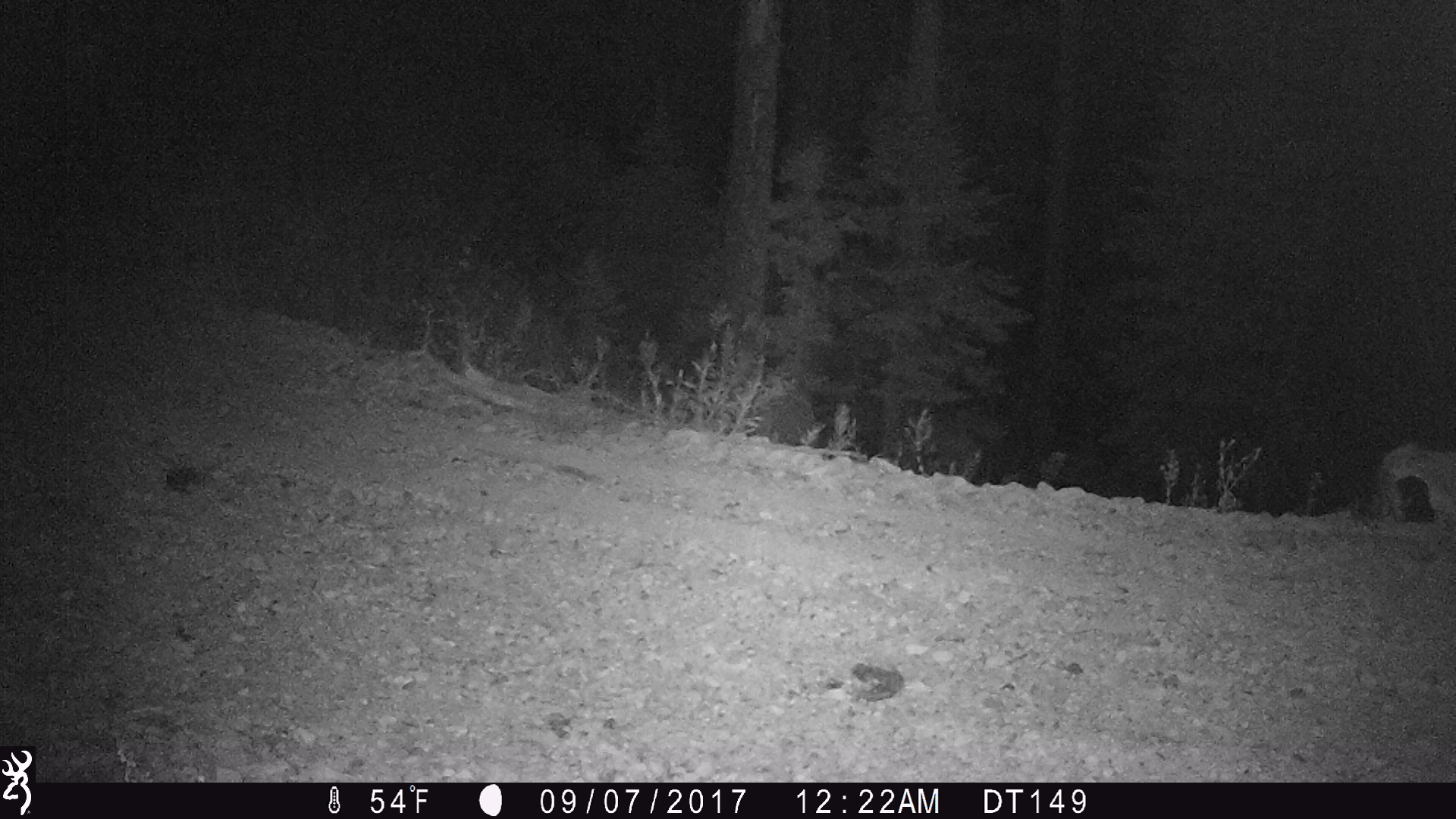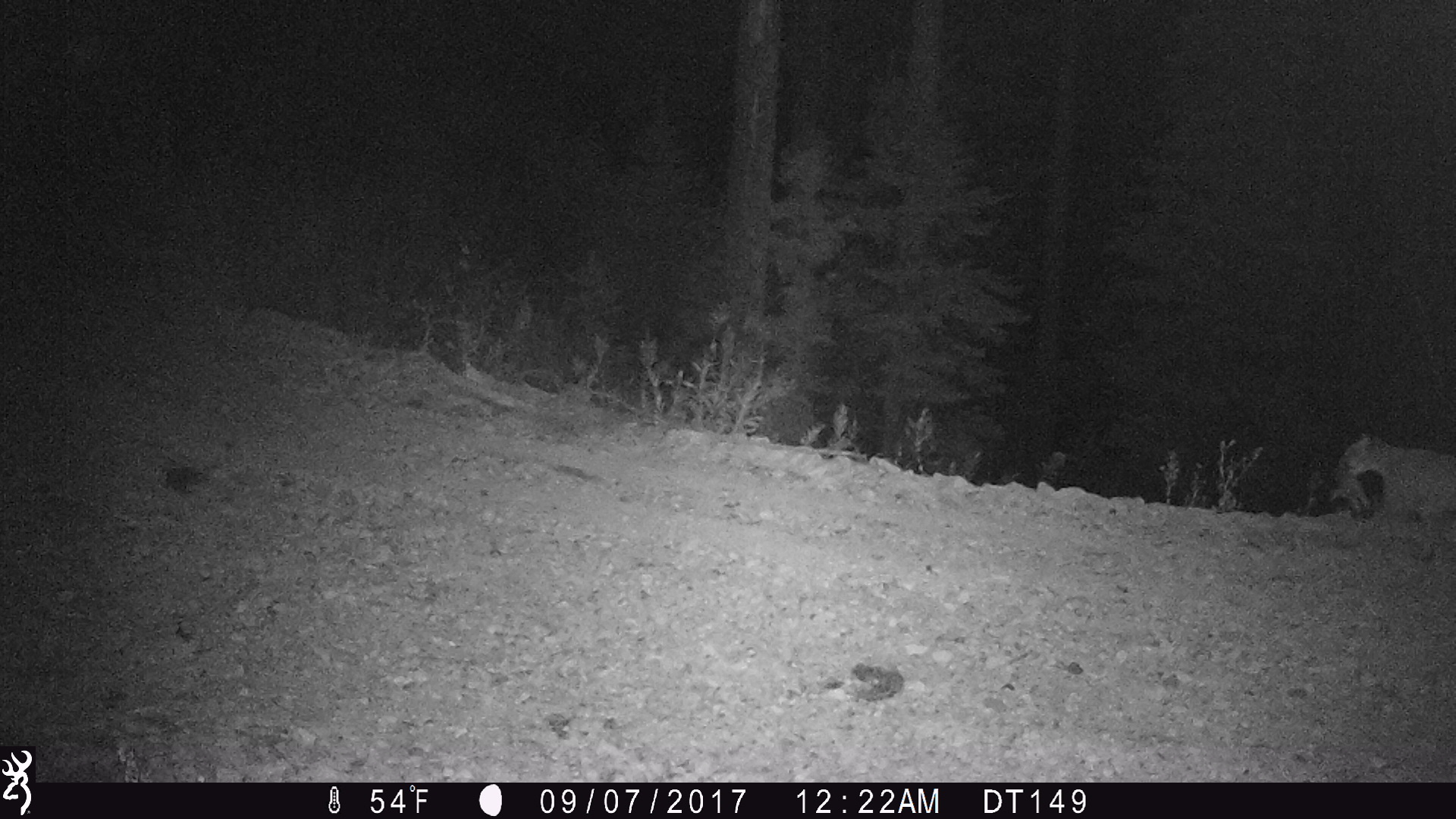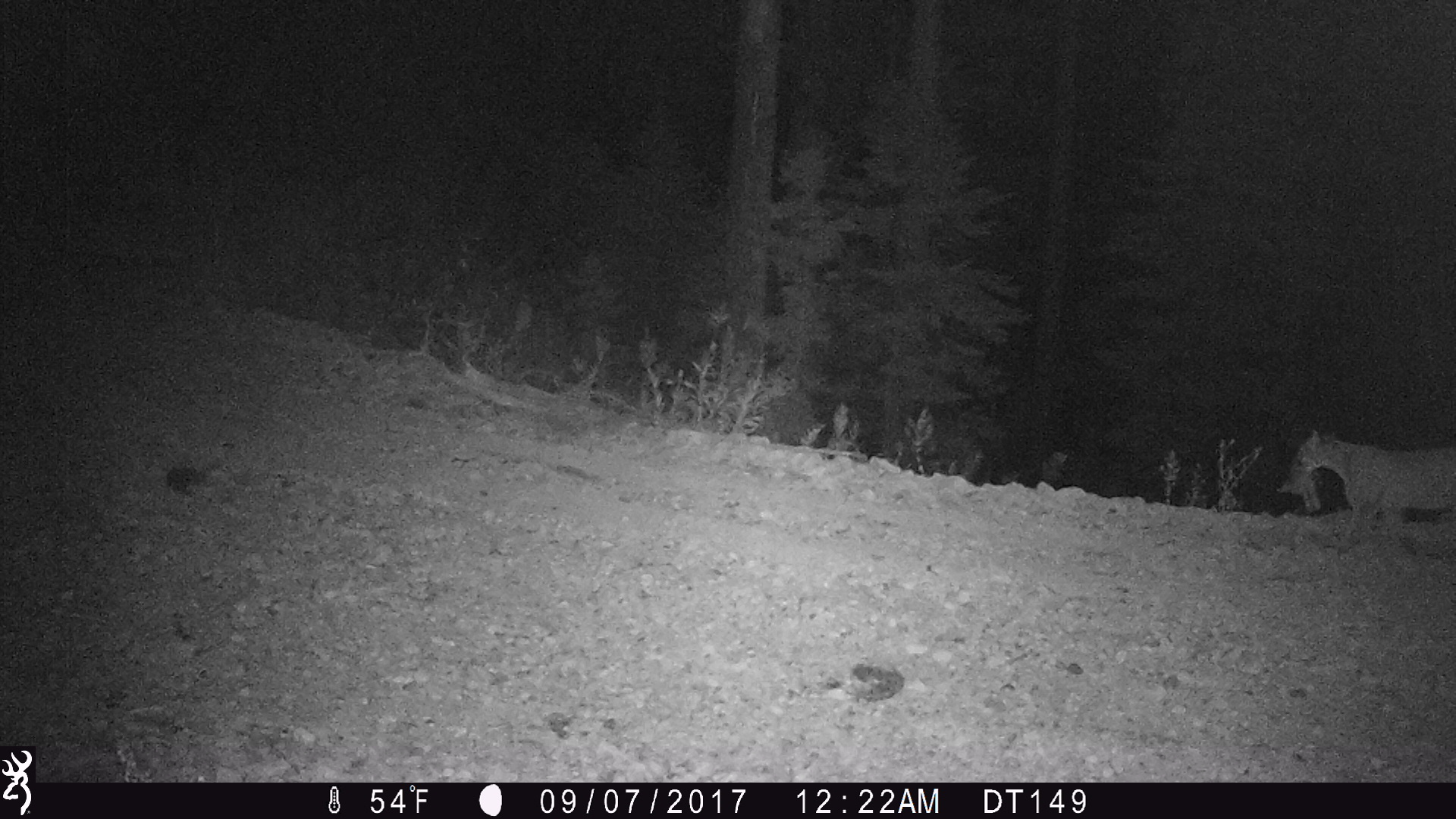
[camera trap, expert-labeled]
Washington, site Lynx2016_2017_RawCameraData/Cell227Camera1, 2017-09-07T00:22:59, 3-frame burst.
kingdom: Animalia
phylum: Chordata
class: Mammalia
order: Carnivora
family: Felidae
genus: Puma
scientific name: Puma concolor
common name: mountain lion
Puma concolor (mountain lion). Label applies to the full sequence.